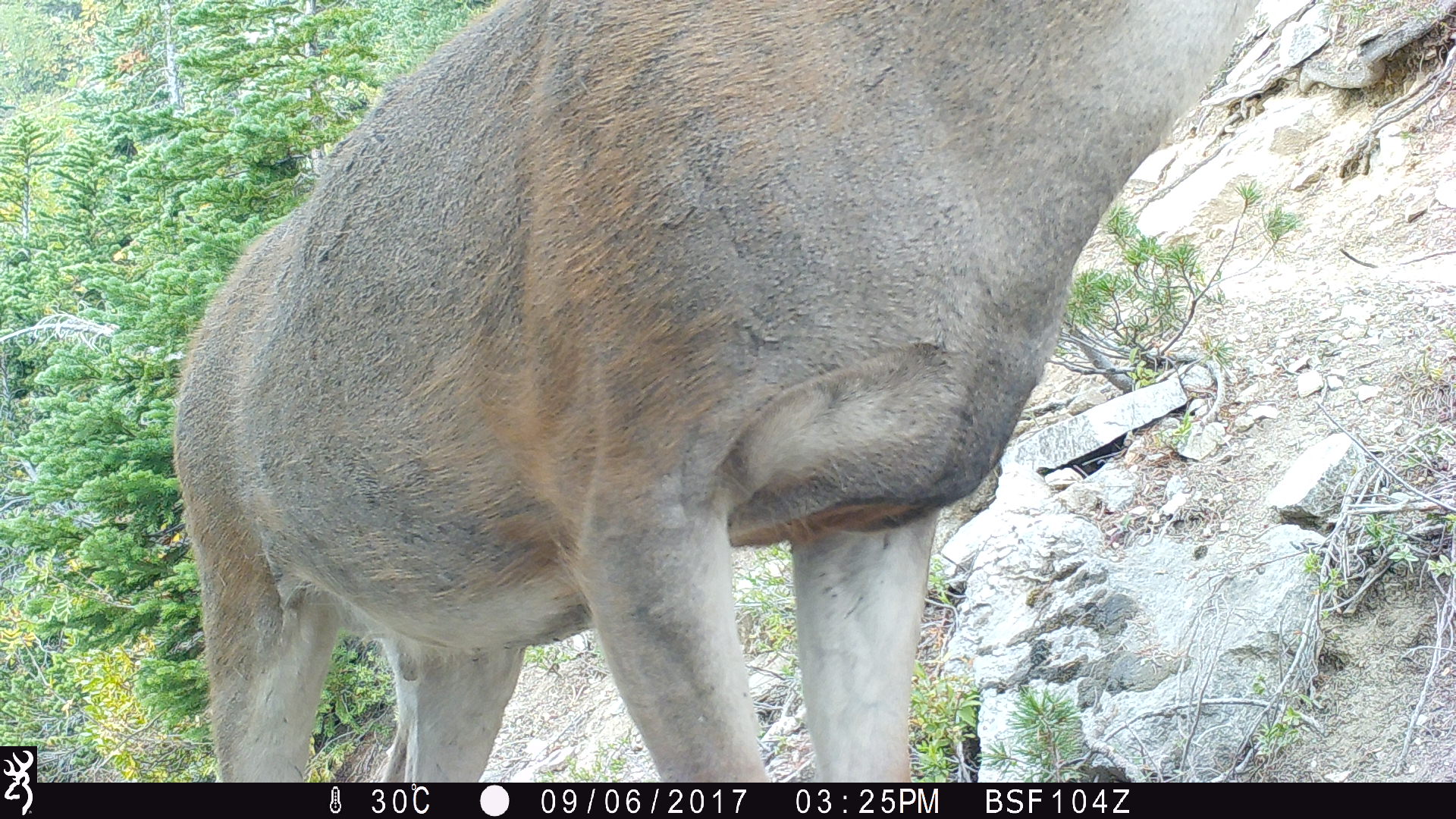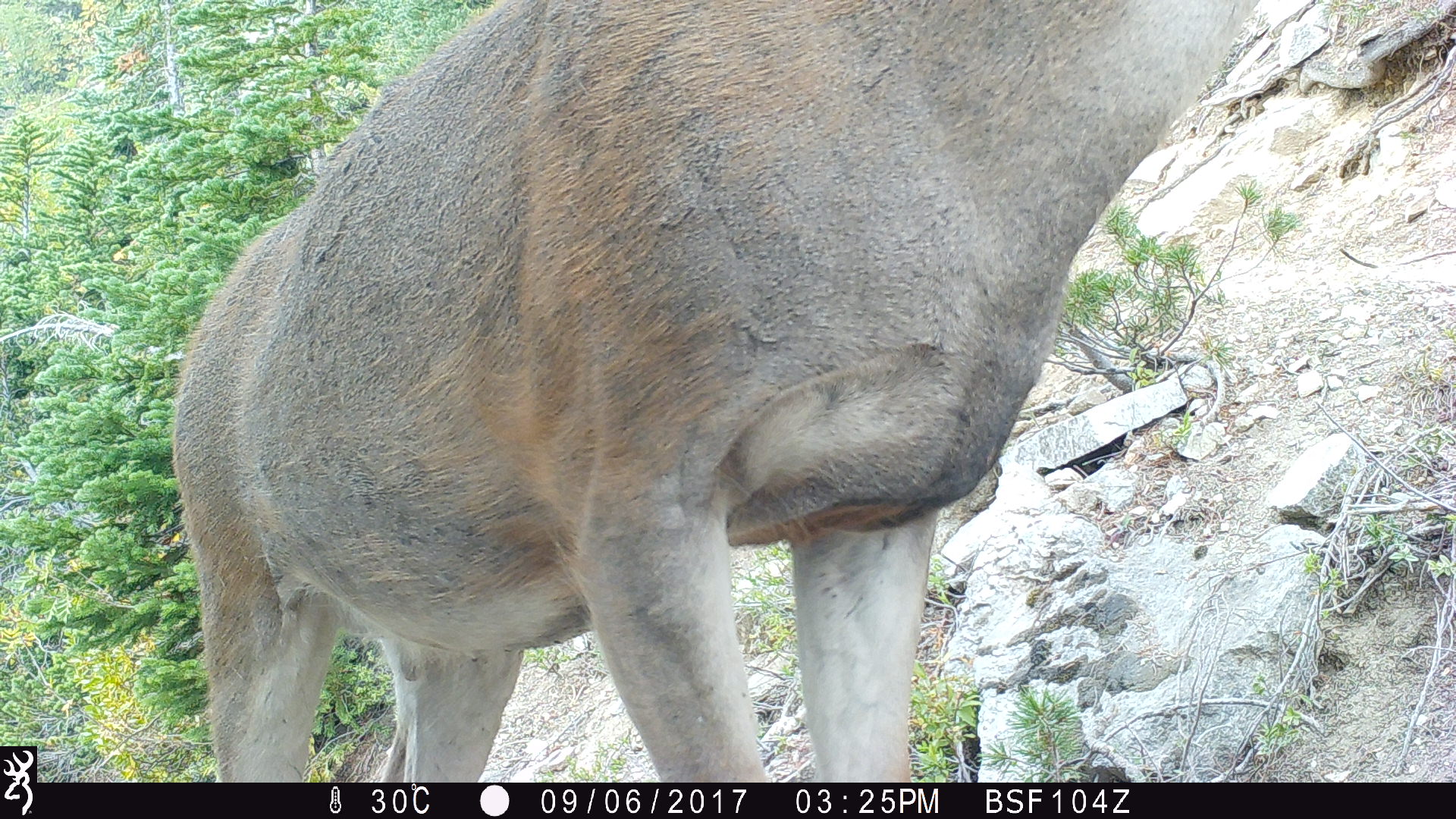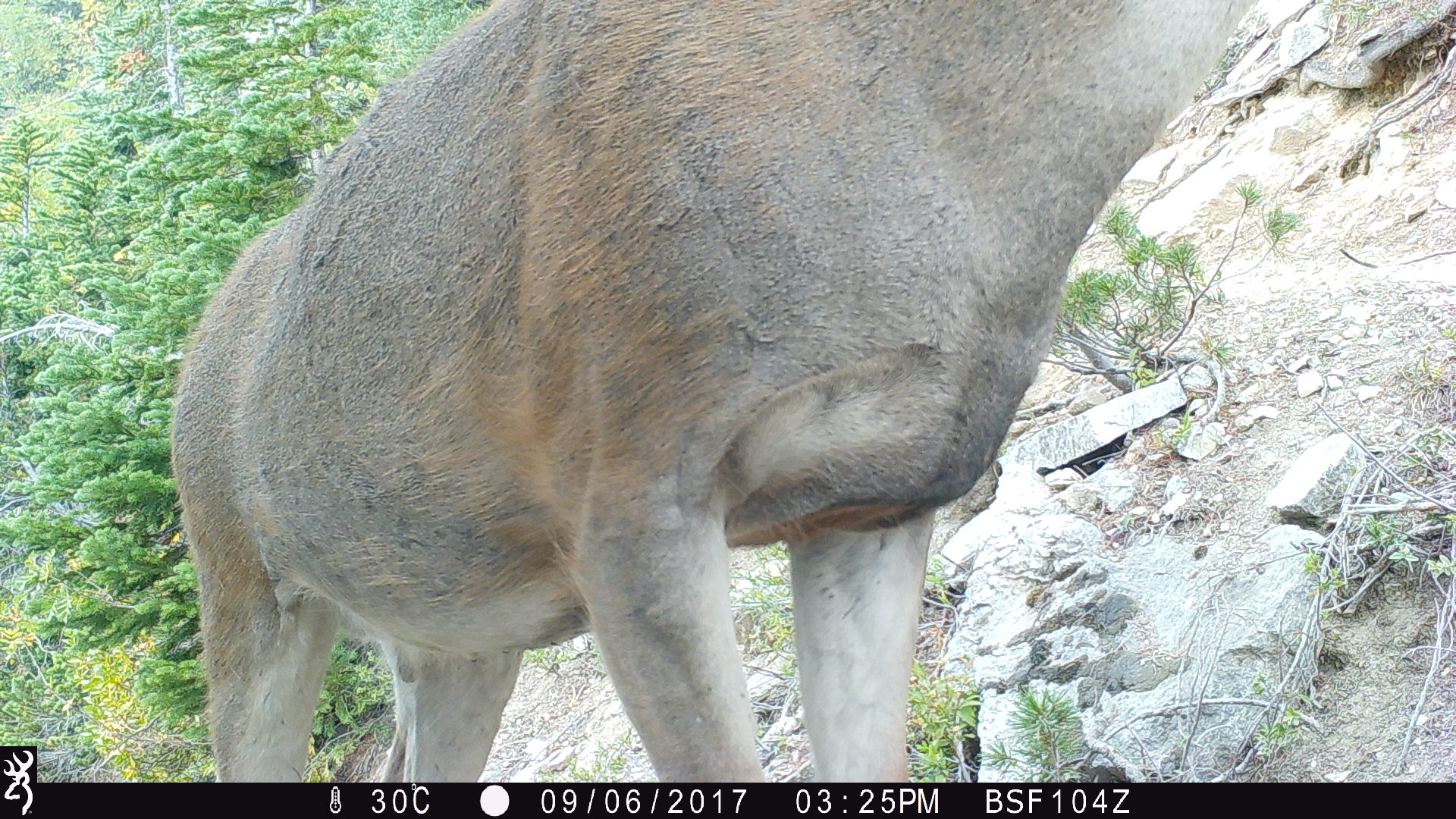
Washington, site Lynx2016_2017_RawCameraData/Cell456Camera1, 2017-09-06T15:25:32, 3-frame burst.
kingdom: Animalia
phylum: Chordata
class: Mammalia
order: Artiodactyla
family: Cervidae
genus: Odocoileus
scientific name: Odocoileus hemionus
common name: mule deer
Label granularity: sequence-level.